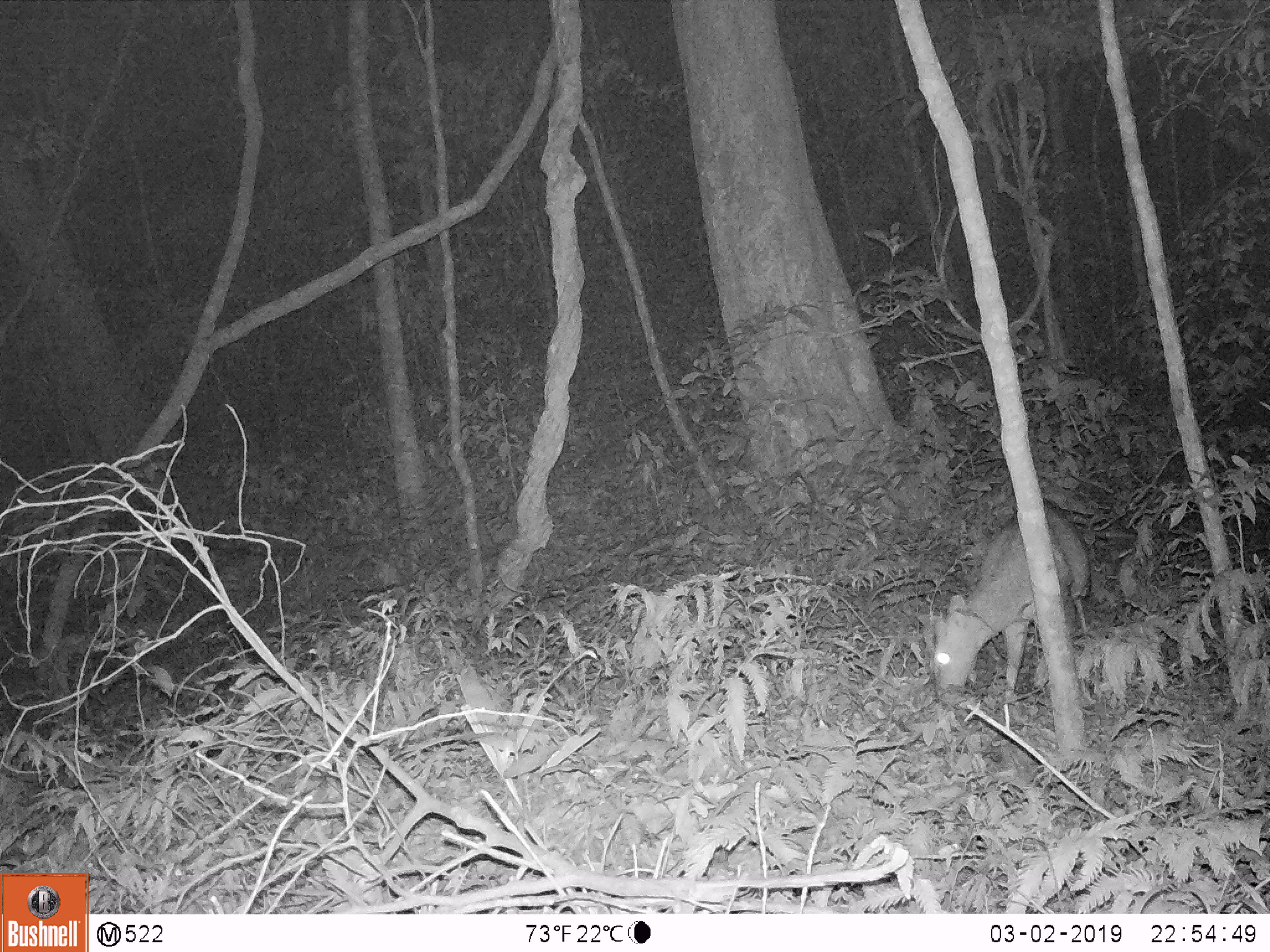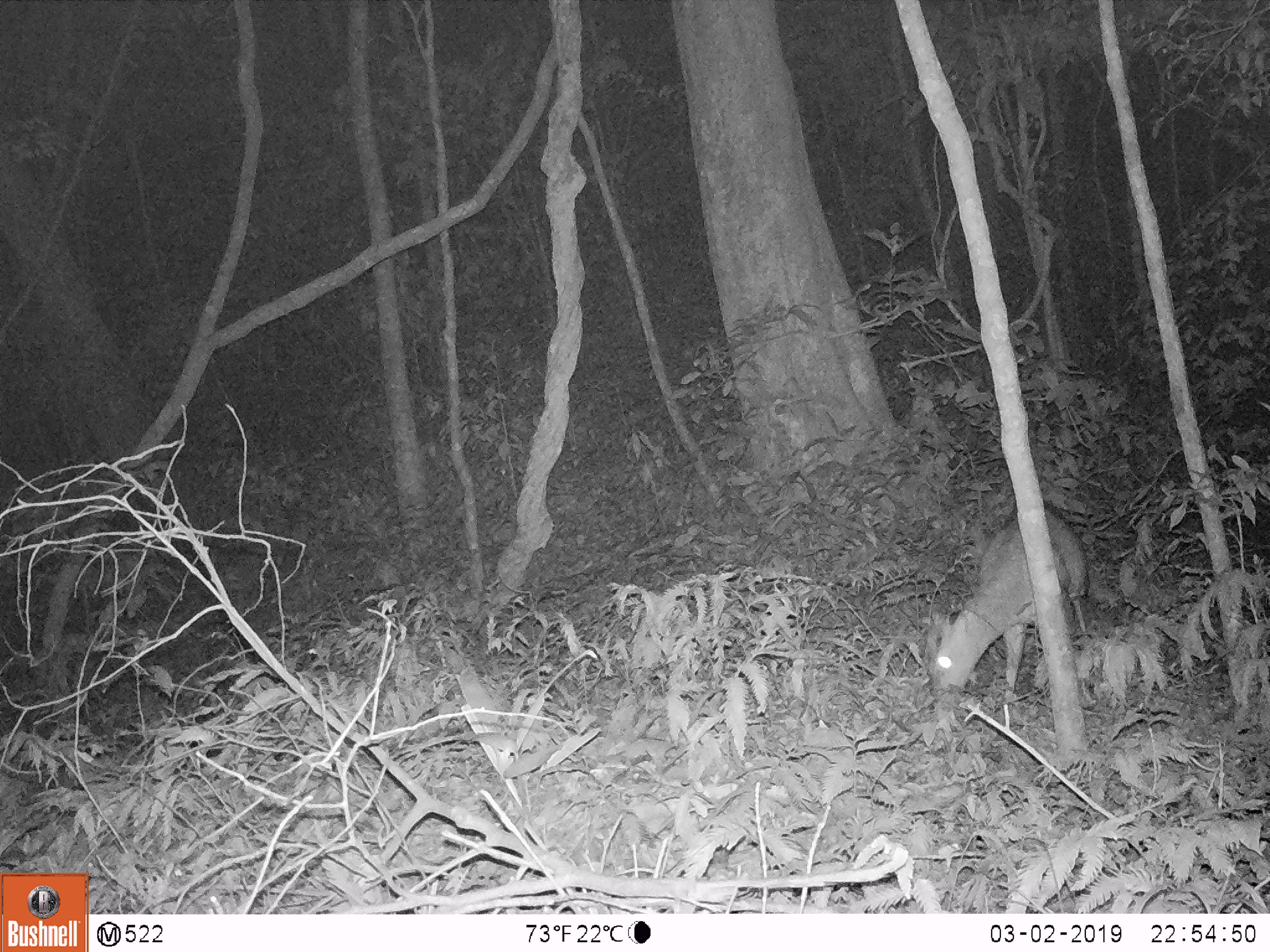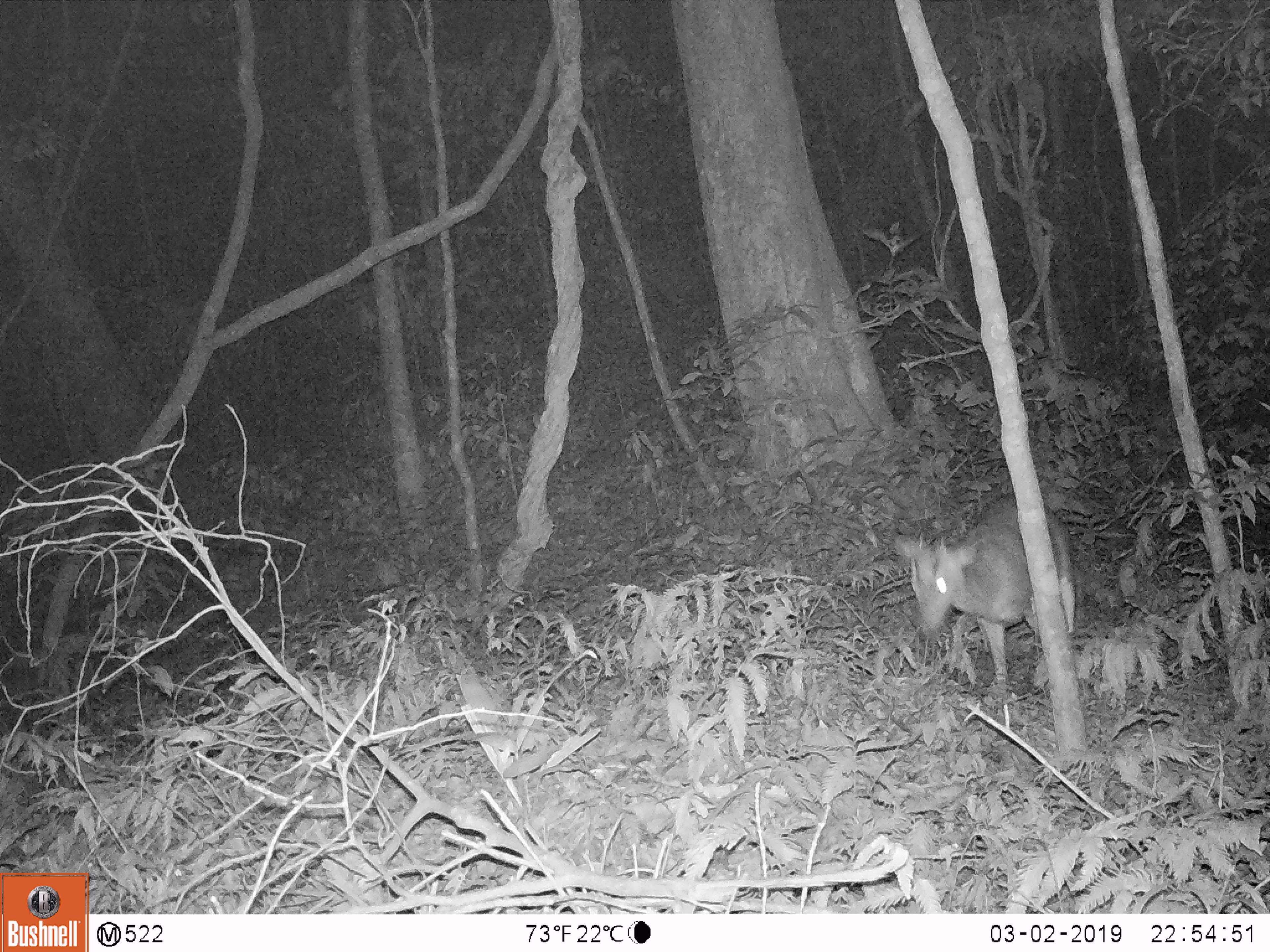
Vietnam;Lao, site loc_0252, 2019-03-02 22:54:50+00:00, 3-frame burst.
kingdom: Animalia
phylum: Chordata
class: Mammalia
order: Artiodactyla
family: Cervidae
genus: Muntiacus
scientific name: Muntiacus rooseveltorum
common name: roosevelt's muntjac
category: roosevelts muntjac group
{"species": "roosevelts muntjac group (roosevelt's muntjac) (Muntiacus rooseveltorum)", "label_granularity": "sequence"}